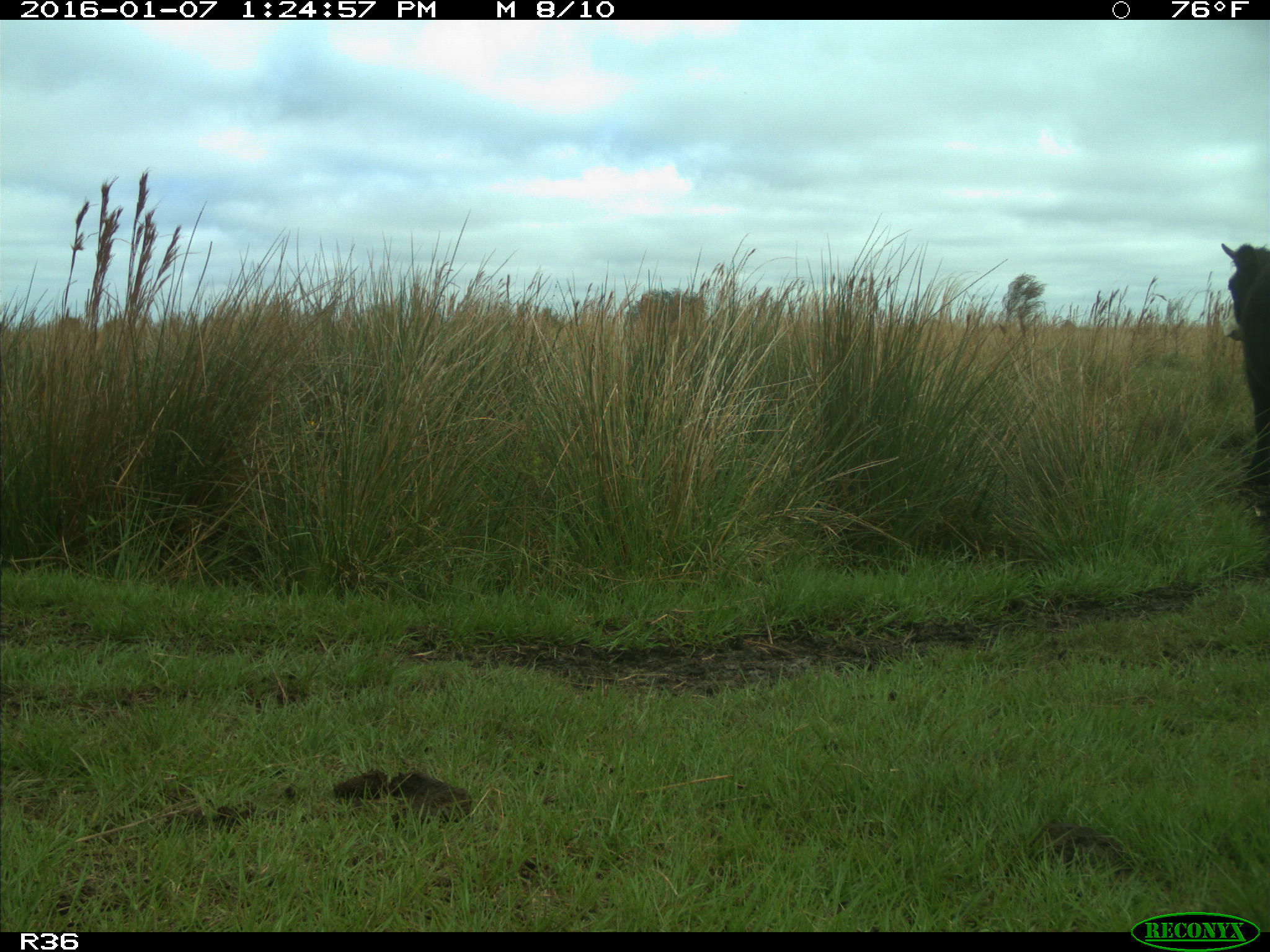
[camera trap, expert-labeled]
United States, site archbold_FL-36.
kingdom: Animalia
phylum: Chordata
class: Mammalia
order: Artiodactyla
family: Bovidae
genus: Bos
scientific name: Bos taurus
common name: domestic cow